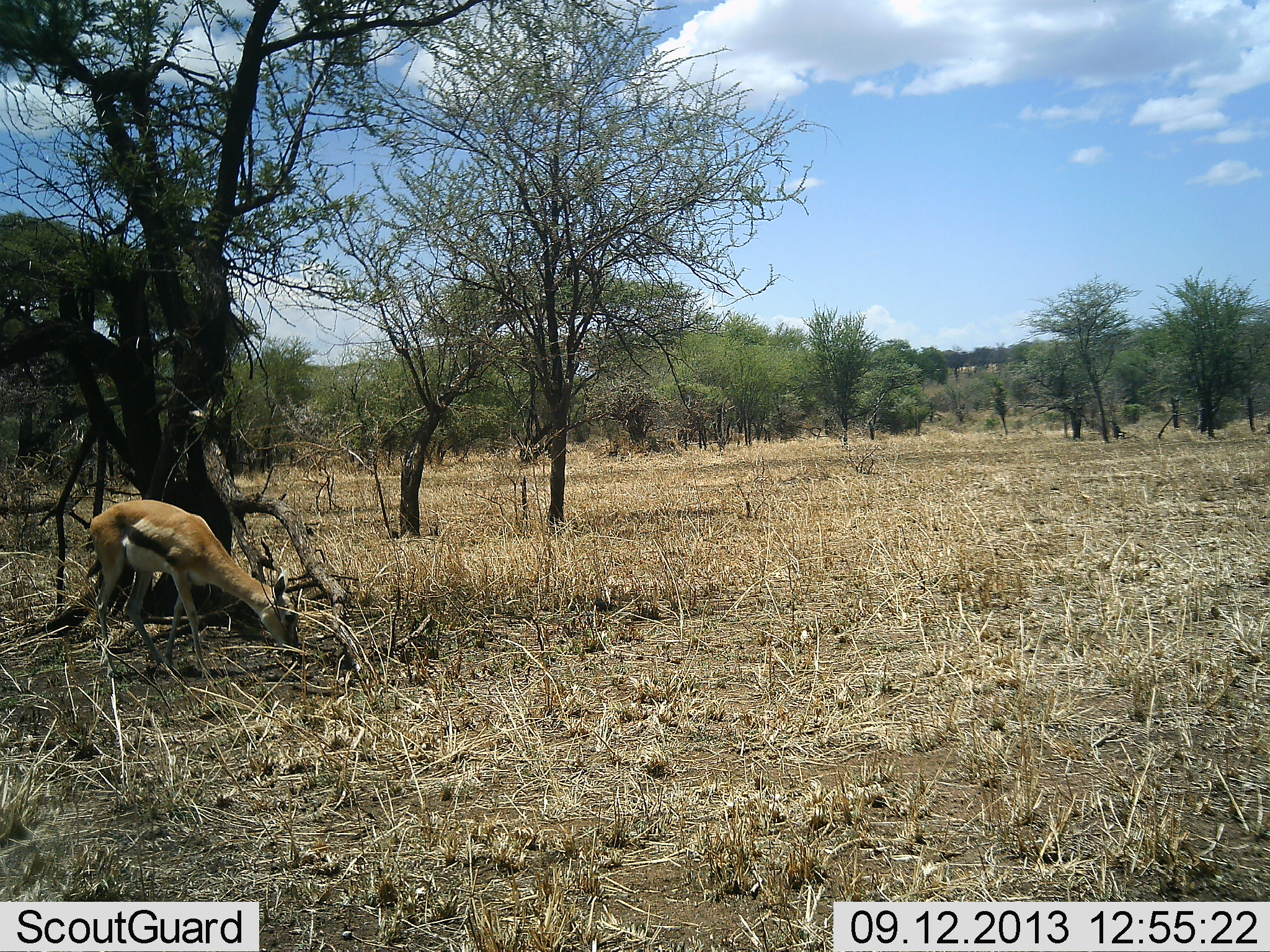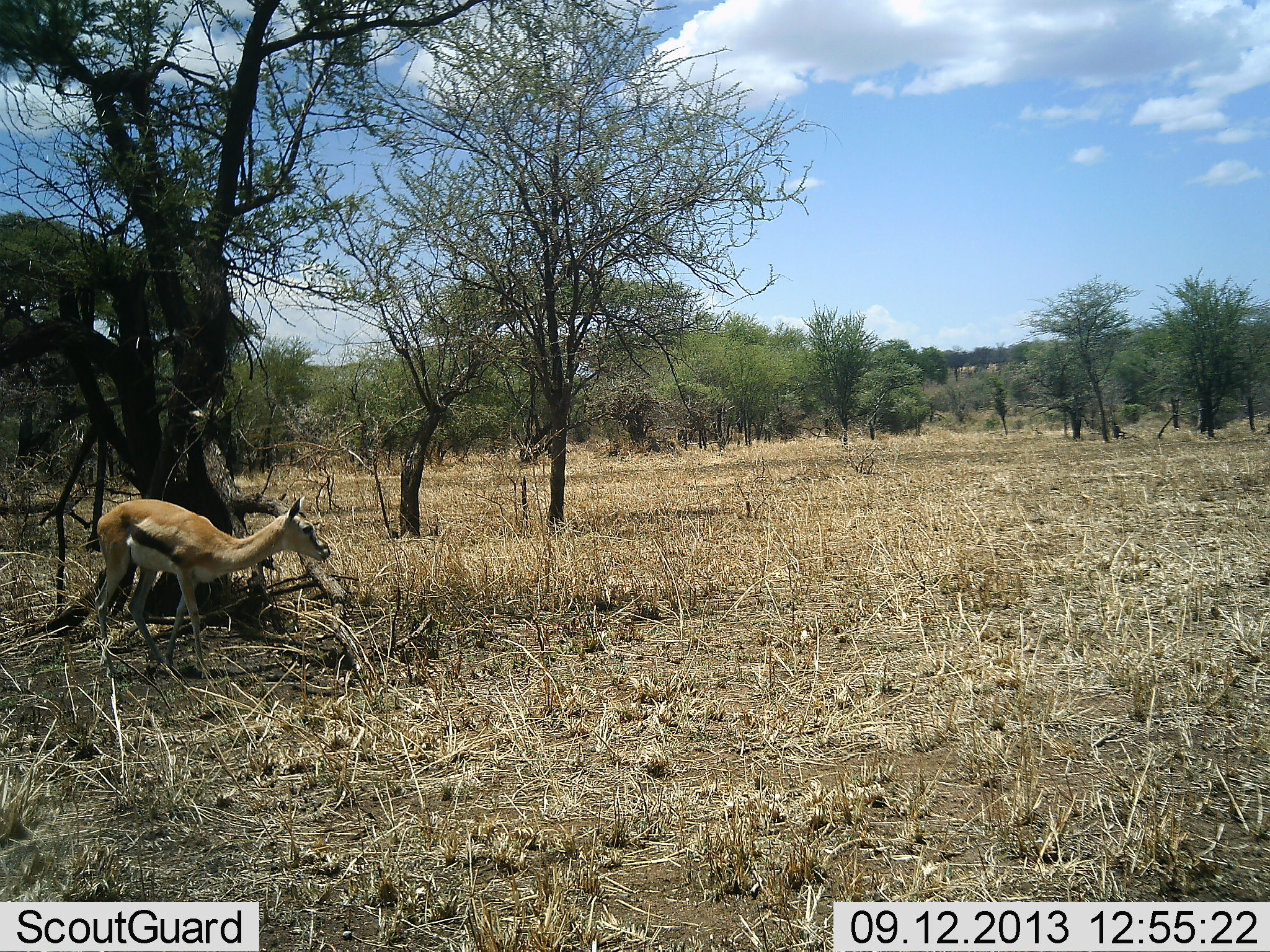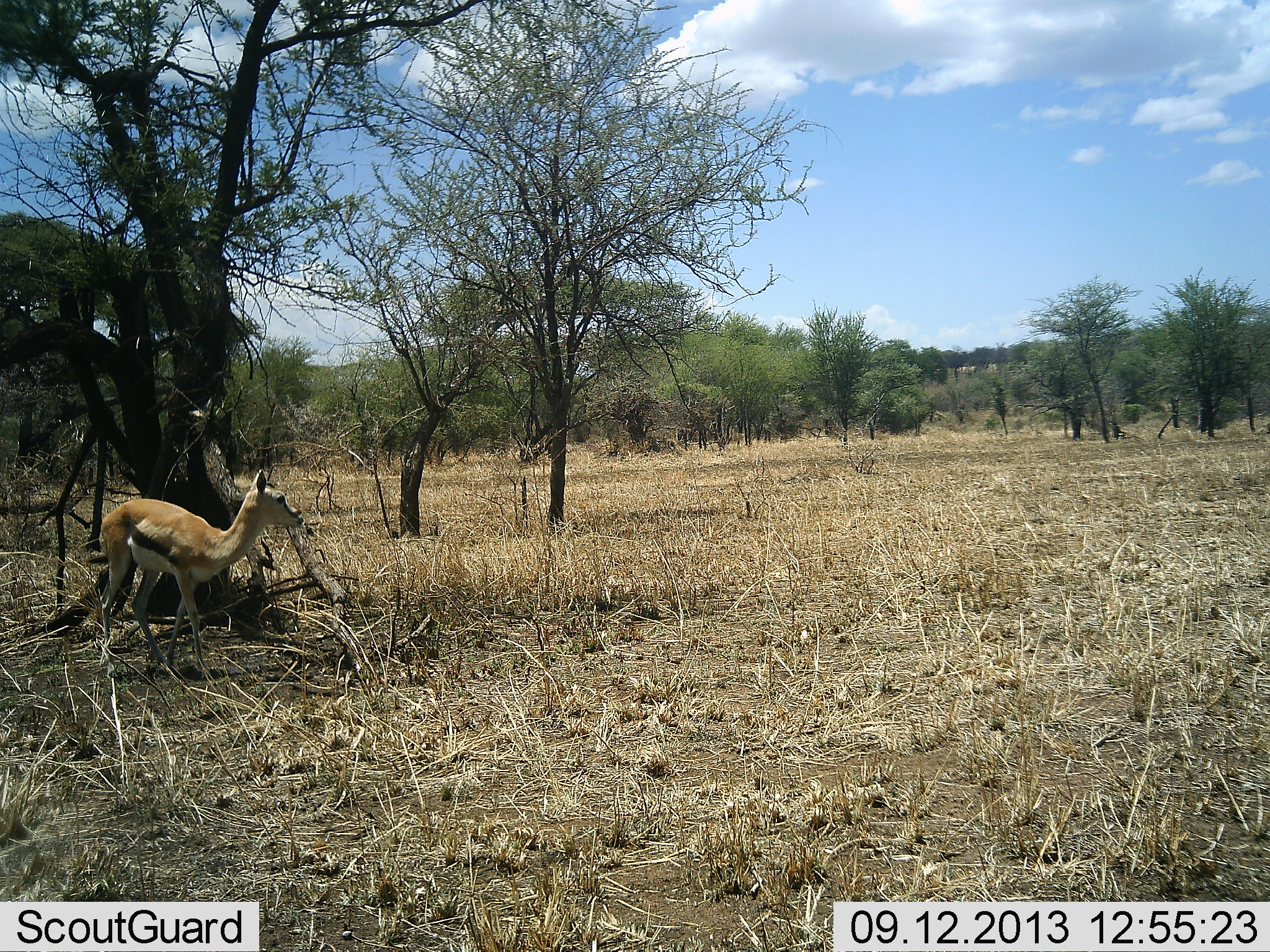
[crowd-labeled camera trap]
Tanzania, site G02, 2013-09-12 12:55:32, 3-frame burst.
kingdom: Animalia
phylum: Chordata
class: Mammalia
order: Artiodactyla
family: Bovidae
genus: Eudorcas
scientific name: Eudorcas thomsonii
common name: thomson's gazelle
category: gazellethomsons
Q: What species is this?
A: Gazellethomsons (thomson's gazelle) (Eudorcas thomsonii).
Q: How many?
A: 1.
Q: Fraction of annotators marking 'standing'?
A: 20%.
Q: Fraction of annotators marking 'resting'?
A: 0%.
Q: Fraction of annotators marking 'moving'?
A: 10%.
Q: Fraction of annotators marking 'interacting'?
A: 0%.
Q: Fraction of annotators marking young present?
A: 0%.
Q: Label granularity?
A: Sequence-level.